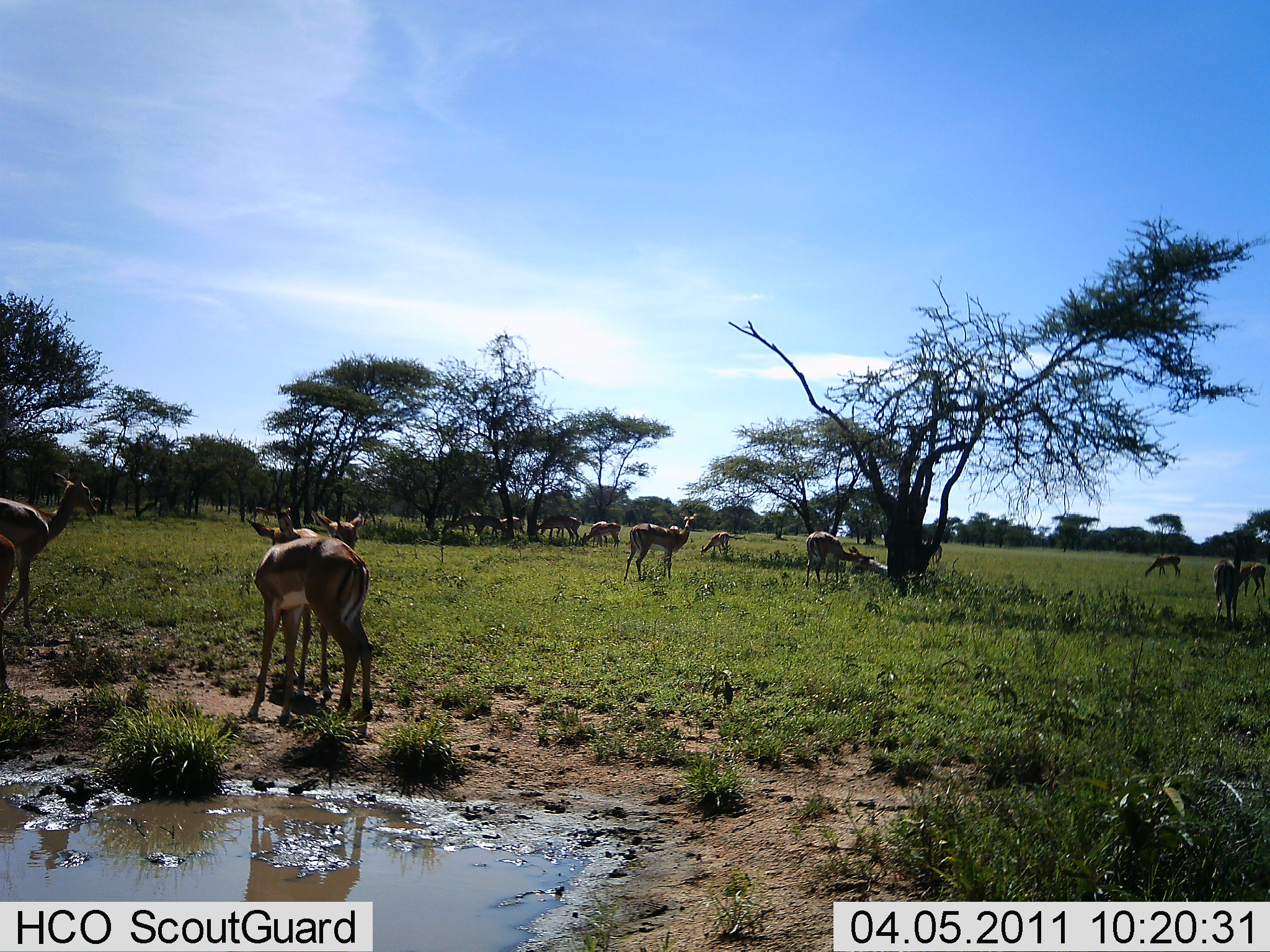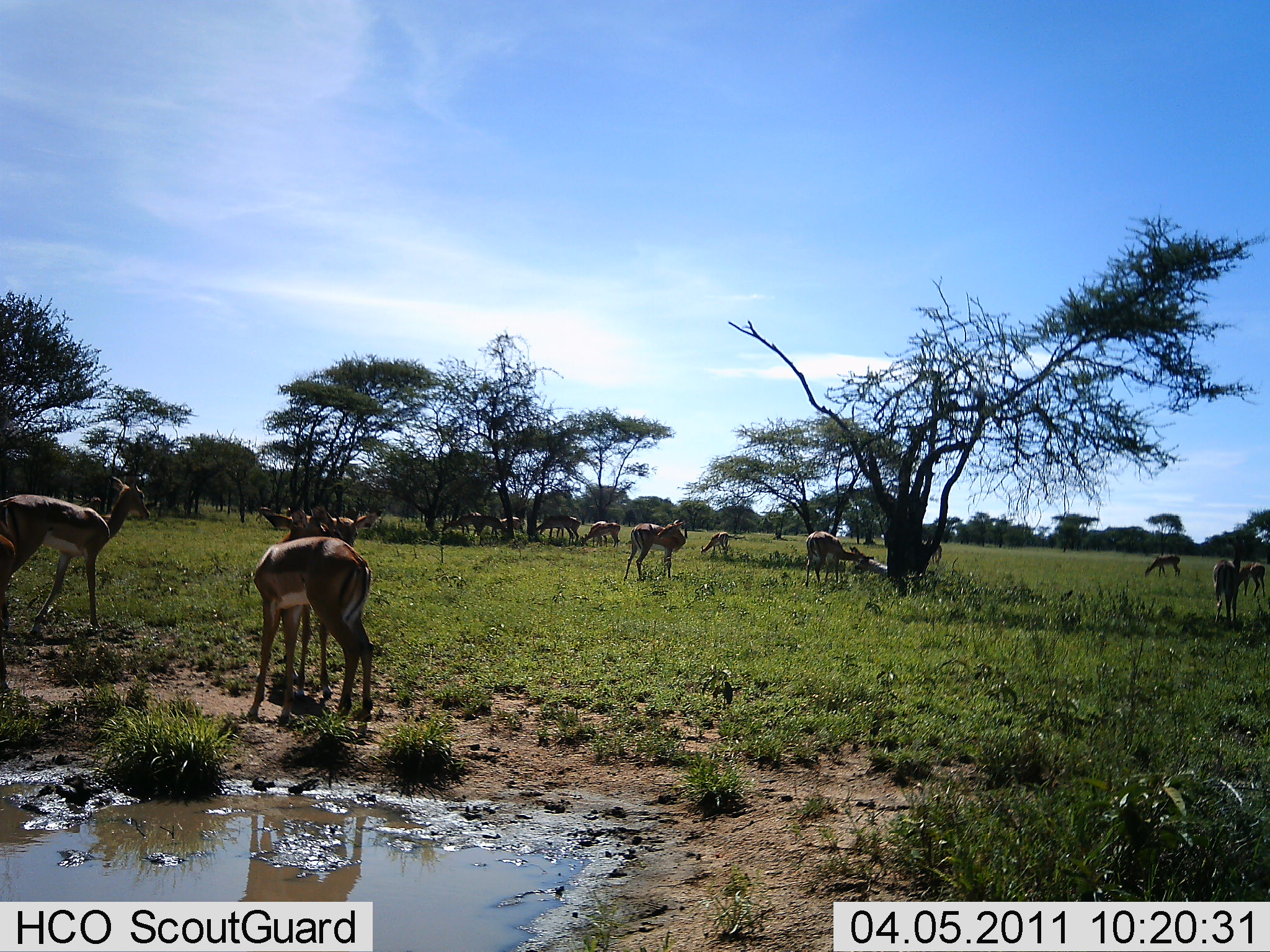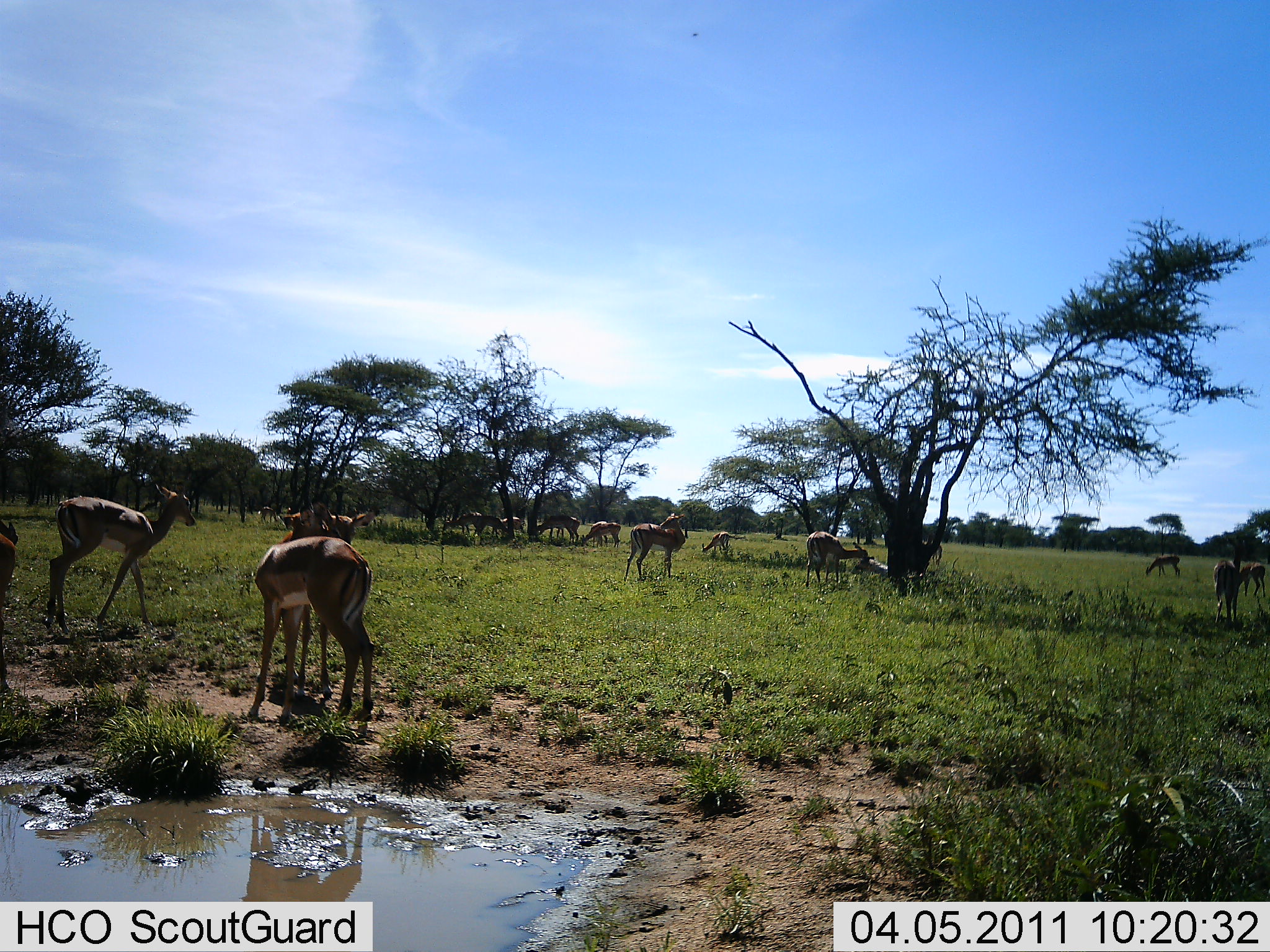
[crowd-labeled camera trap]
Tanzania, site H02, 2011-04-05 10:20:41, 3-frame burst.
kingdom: Animalia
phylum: Chordata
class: Mammalia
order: Artiodactyla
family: Bovidae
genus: Nanger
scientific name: Nanger granti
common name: grant's gazelle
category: gazellegrants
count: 11-50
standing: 100%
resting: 0%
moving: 40%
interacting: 0%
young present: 20%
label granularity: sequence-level